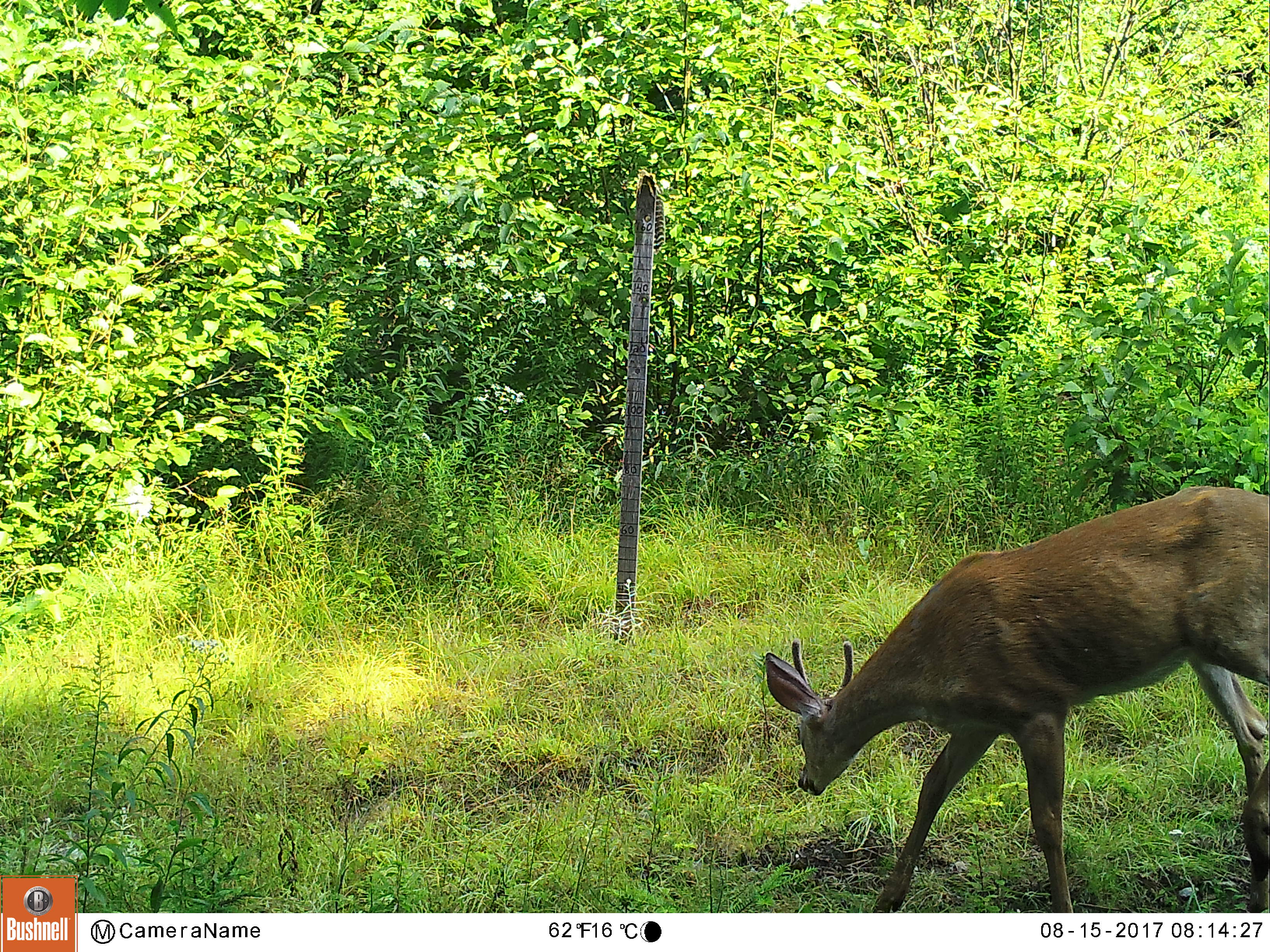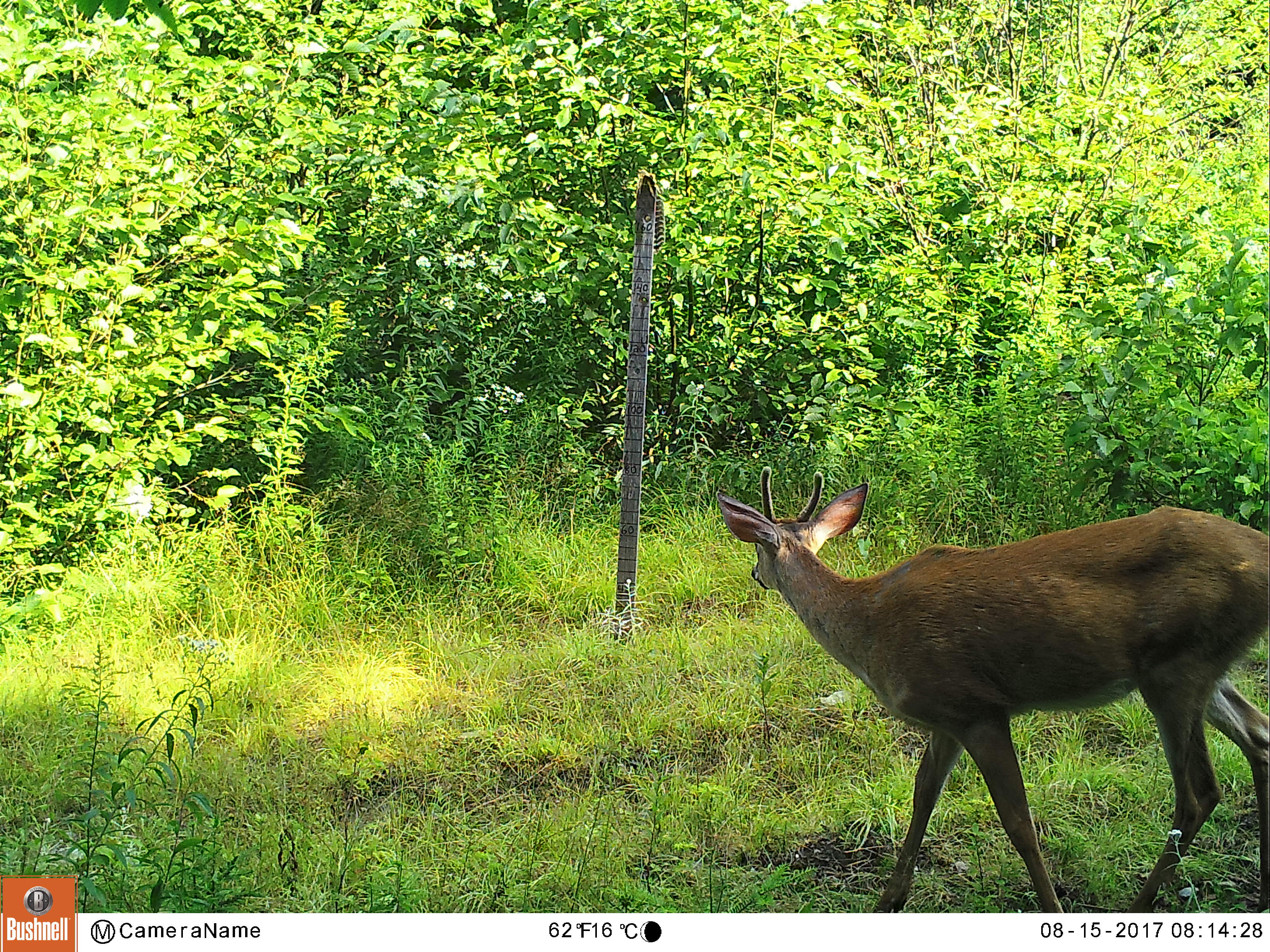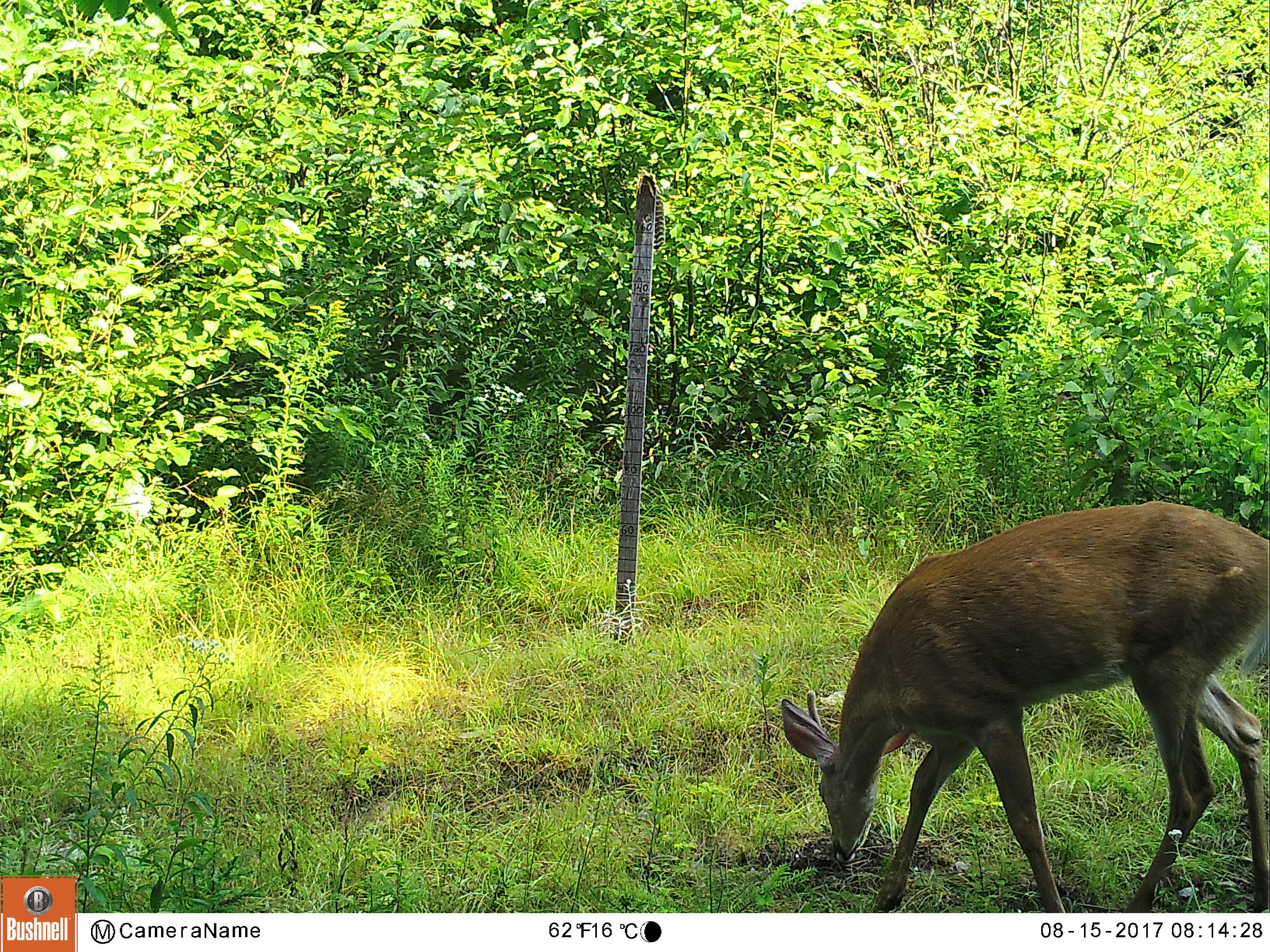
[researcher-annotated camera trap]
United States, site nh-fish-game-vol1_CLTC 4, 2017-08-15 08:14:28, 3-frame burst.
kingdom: Animalia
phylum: Chordata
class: Mammalia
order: Artiodactyla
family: Cervidae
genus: Odocoileus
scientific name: Odocoileus virginianus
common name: white-tailed deer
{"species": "white-tailed deer (Odocoileus virginianus)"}